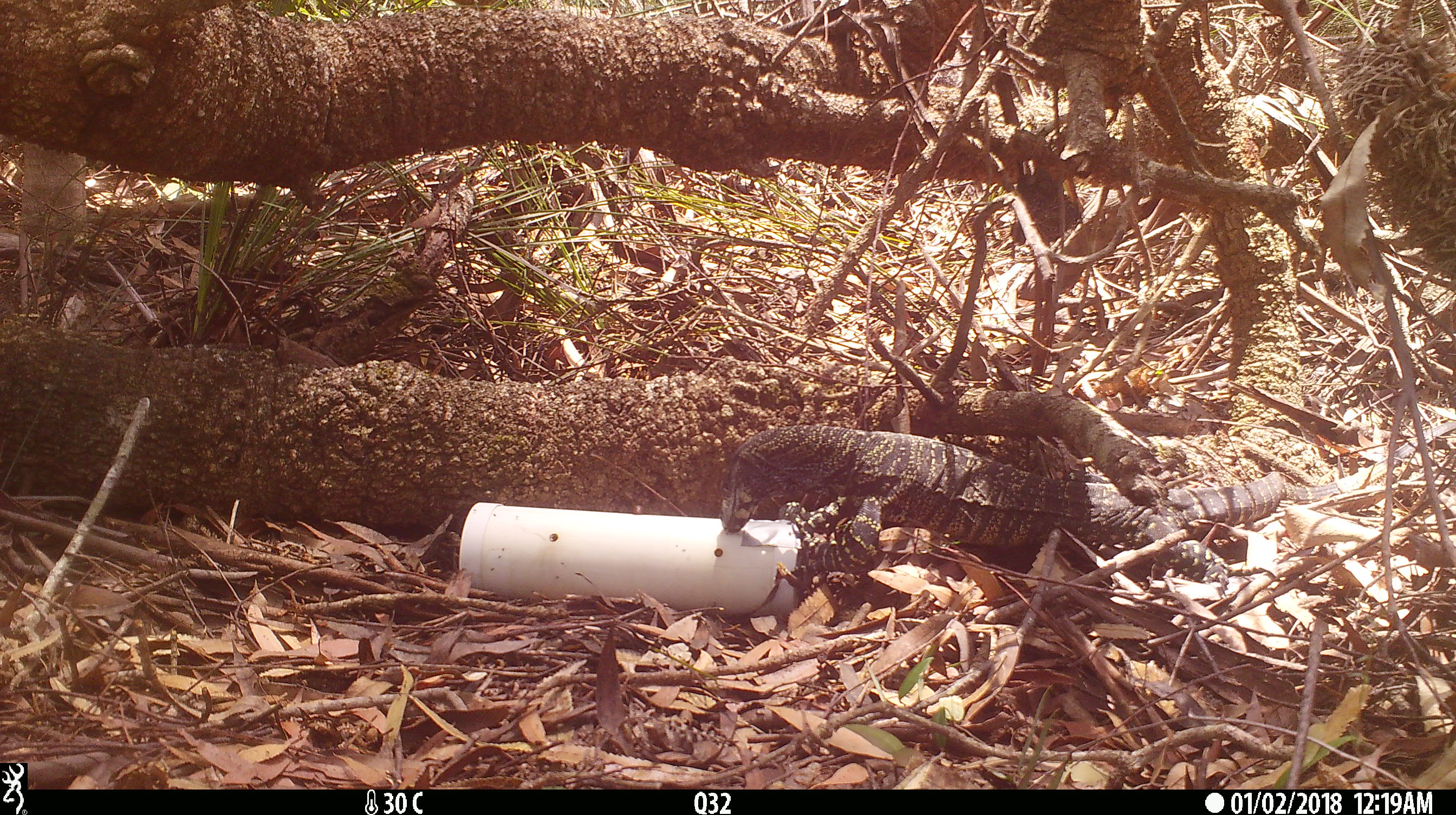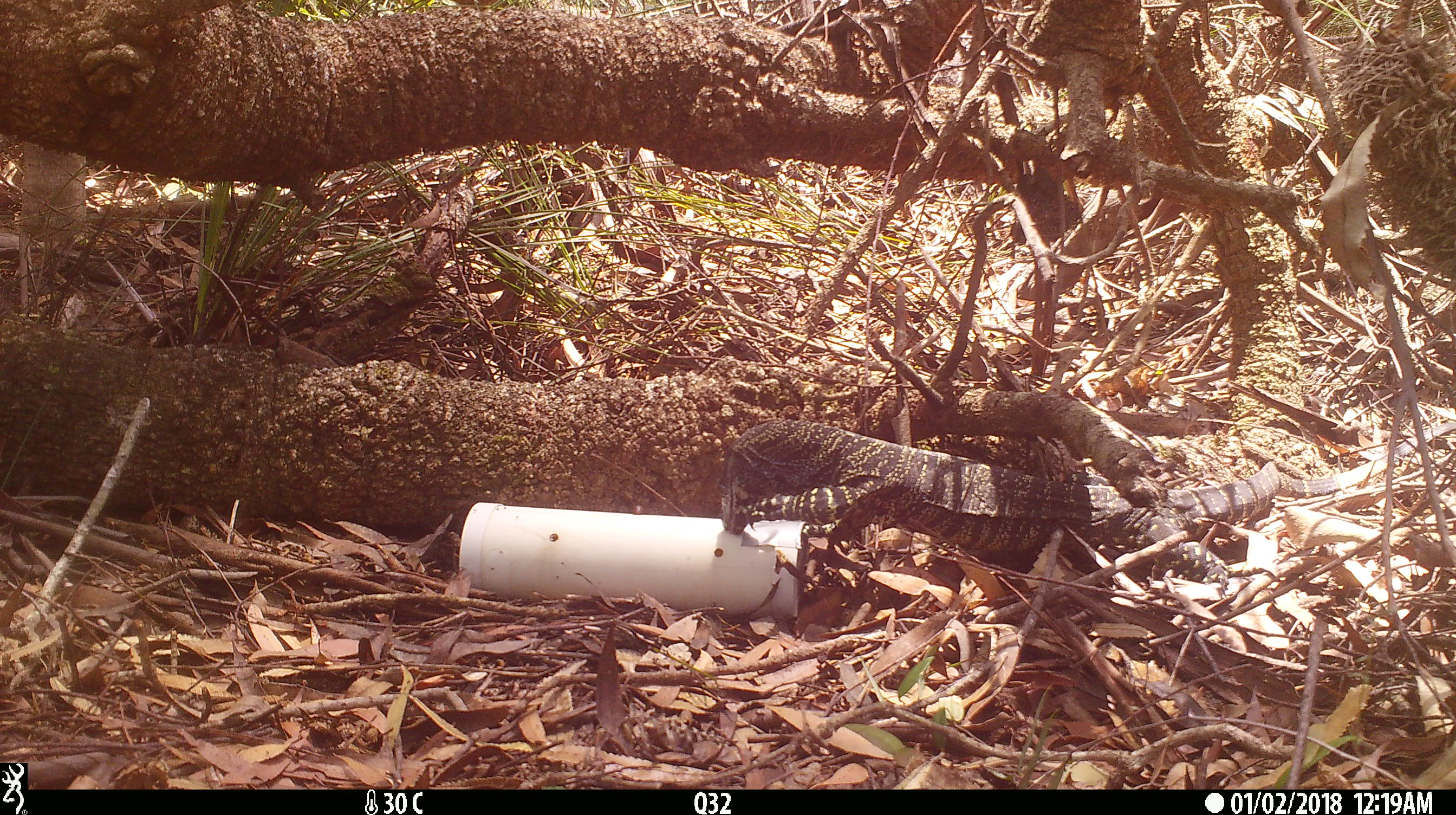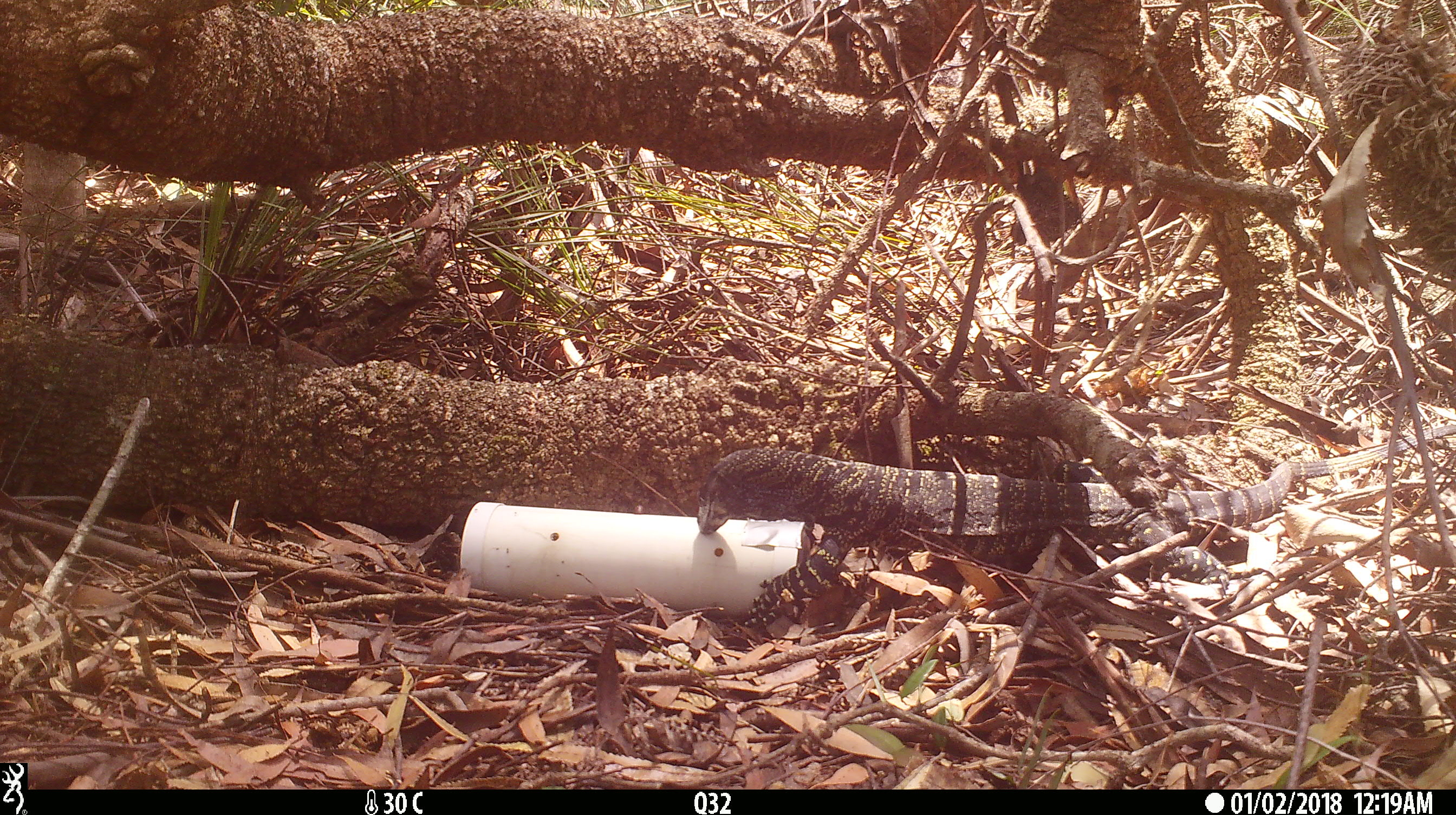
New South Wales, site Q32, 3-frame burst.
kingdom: Animalia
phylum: Chordata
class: Reptilia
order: Squamata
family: Varanidae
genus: Varanus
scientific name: Varanus varius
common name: lace monitor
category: goanna